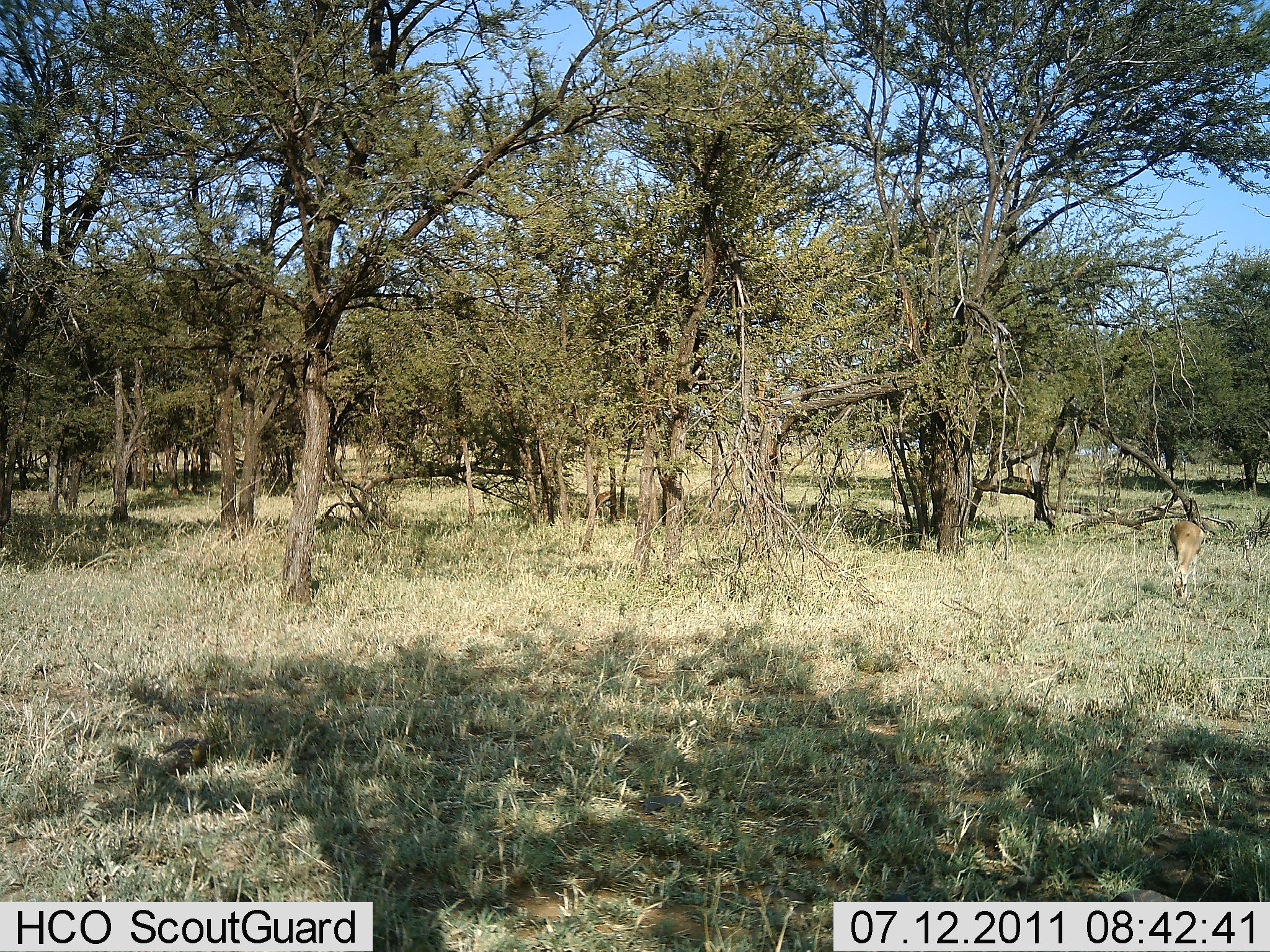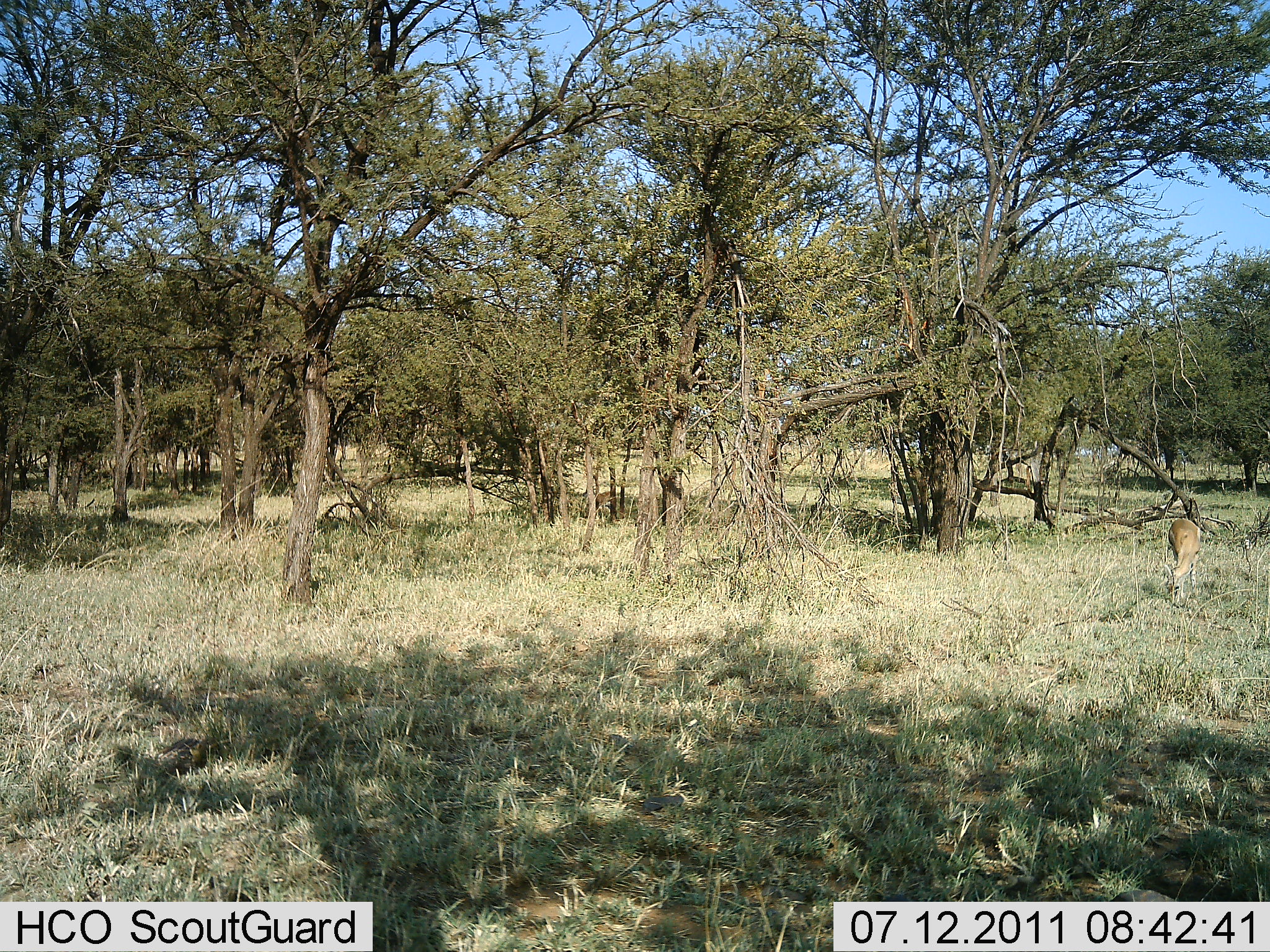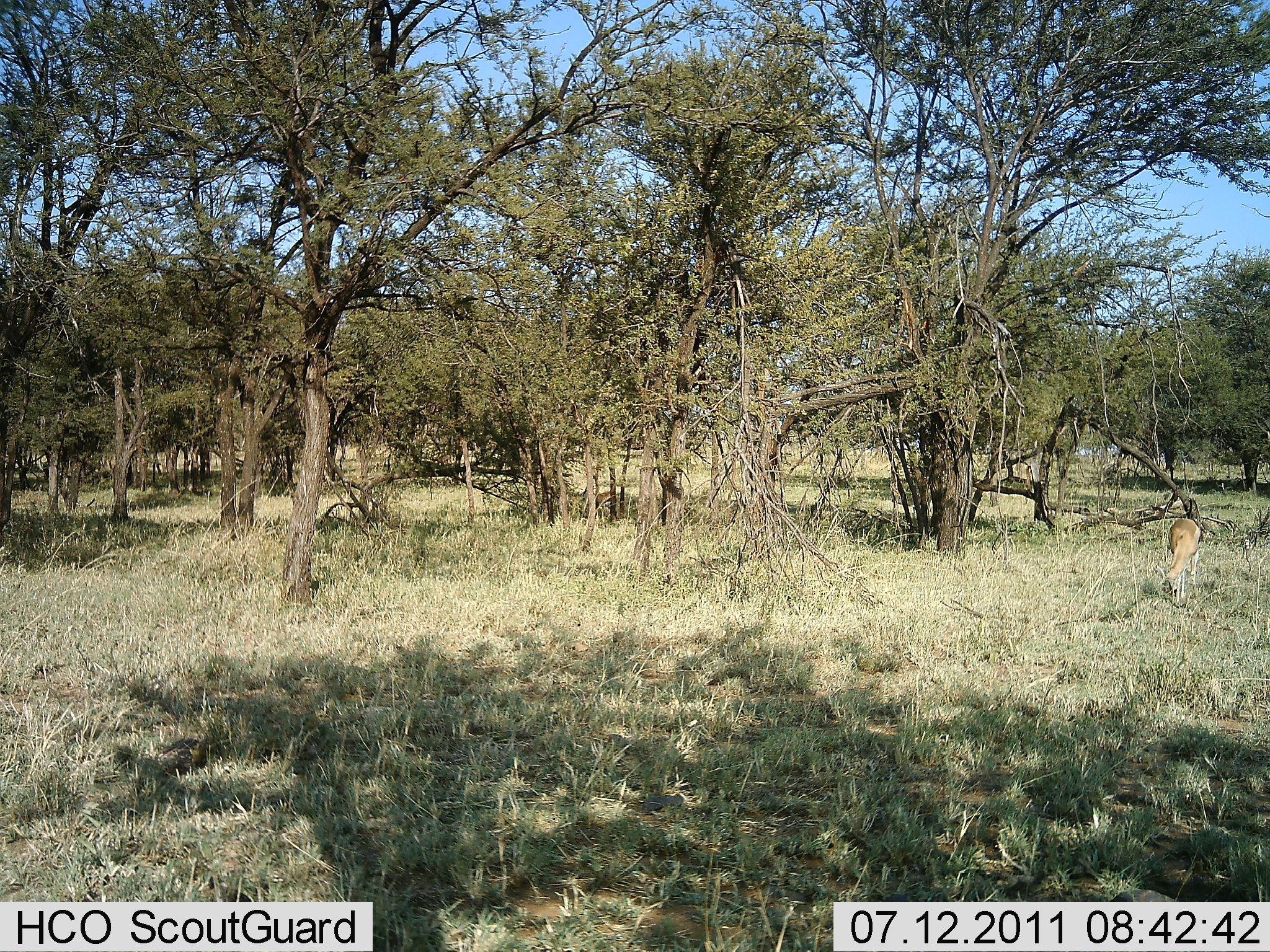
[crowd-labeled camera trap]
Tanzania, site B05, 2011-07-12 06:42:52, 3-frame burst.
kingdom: Animalia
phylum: Chordata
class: Mammalia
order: Artiodactyla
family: Bovidae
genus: Nanger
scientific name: Nanger granti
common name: grant's gazelle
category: gazellegrants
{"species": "gazellegrants (grant's gazelle) (Nanger granti)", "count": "1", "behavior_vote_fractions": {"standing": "10%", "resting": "0%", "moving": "0%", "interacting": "0%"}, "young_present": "0%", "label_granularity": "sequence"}